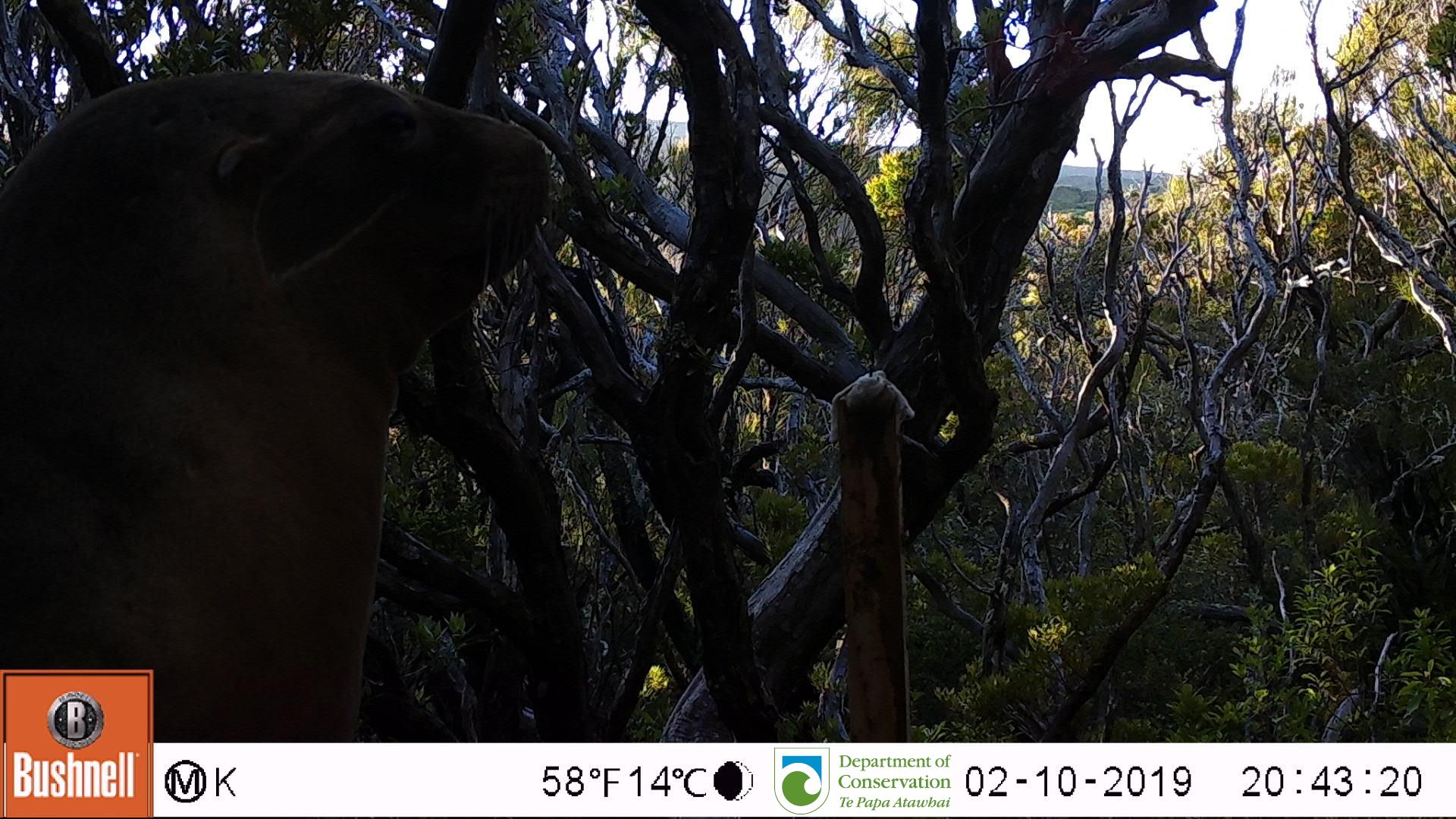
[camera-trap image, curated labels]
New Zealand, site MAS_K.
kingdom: Animalia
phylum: Chordata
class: Mammalia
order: Carnivora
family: Otariidae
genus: Phocarctos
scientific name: Phocarctos hookeri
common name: new zealand sea lion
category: sealion